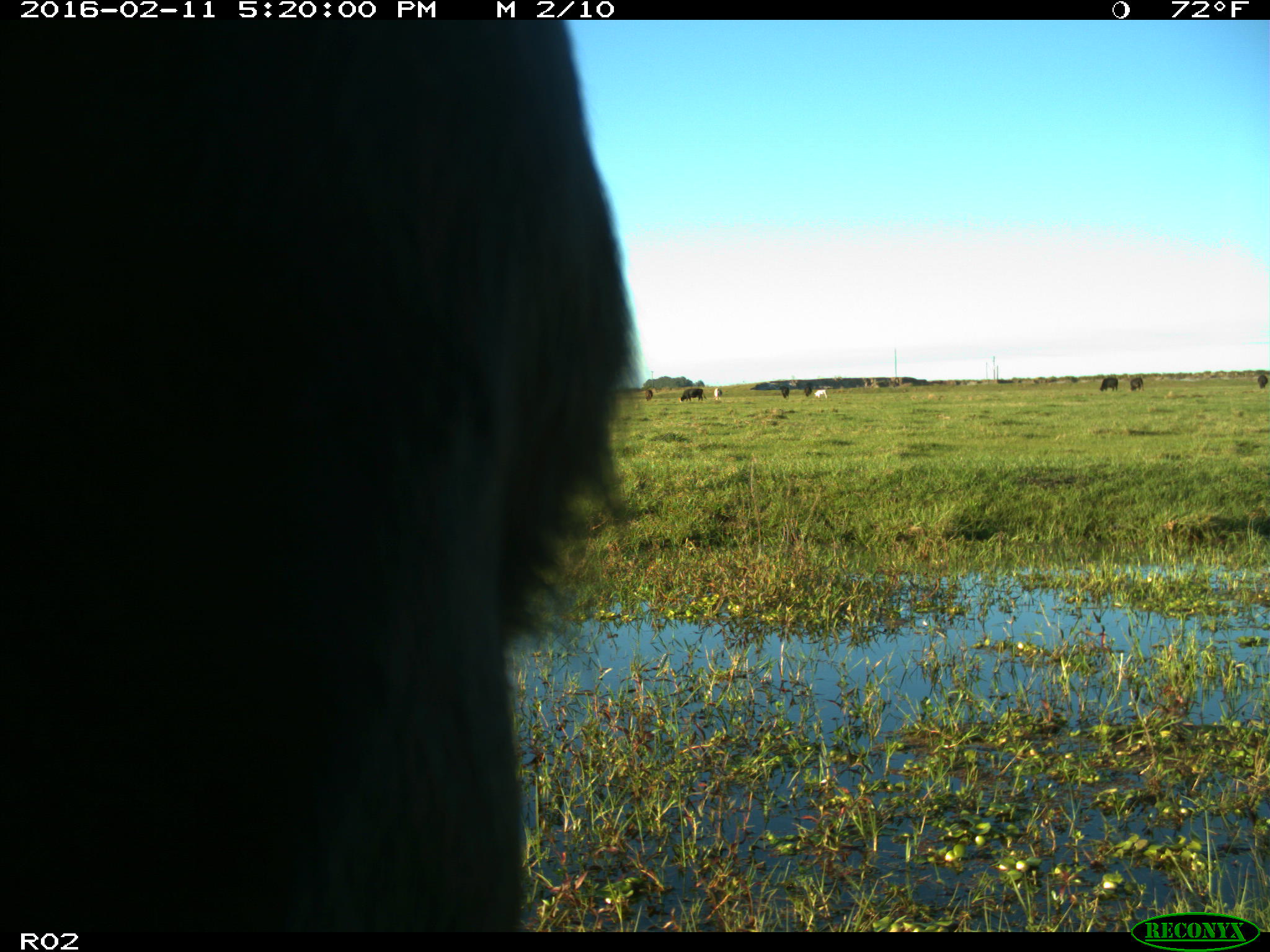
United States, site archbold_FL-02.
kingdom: Animalia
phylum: Chordata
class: Mammalia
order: Artiodactyla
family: Bovidae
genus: Bos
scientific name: Bos taurus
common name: domestic cow